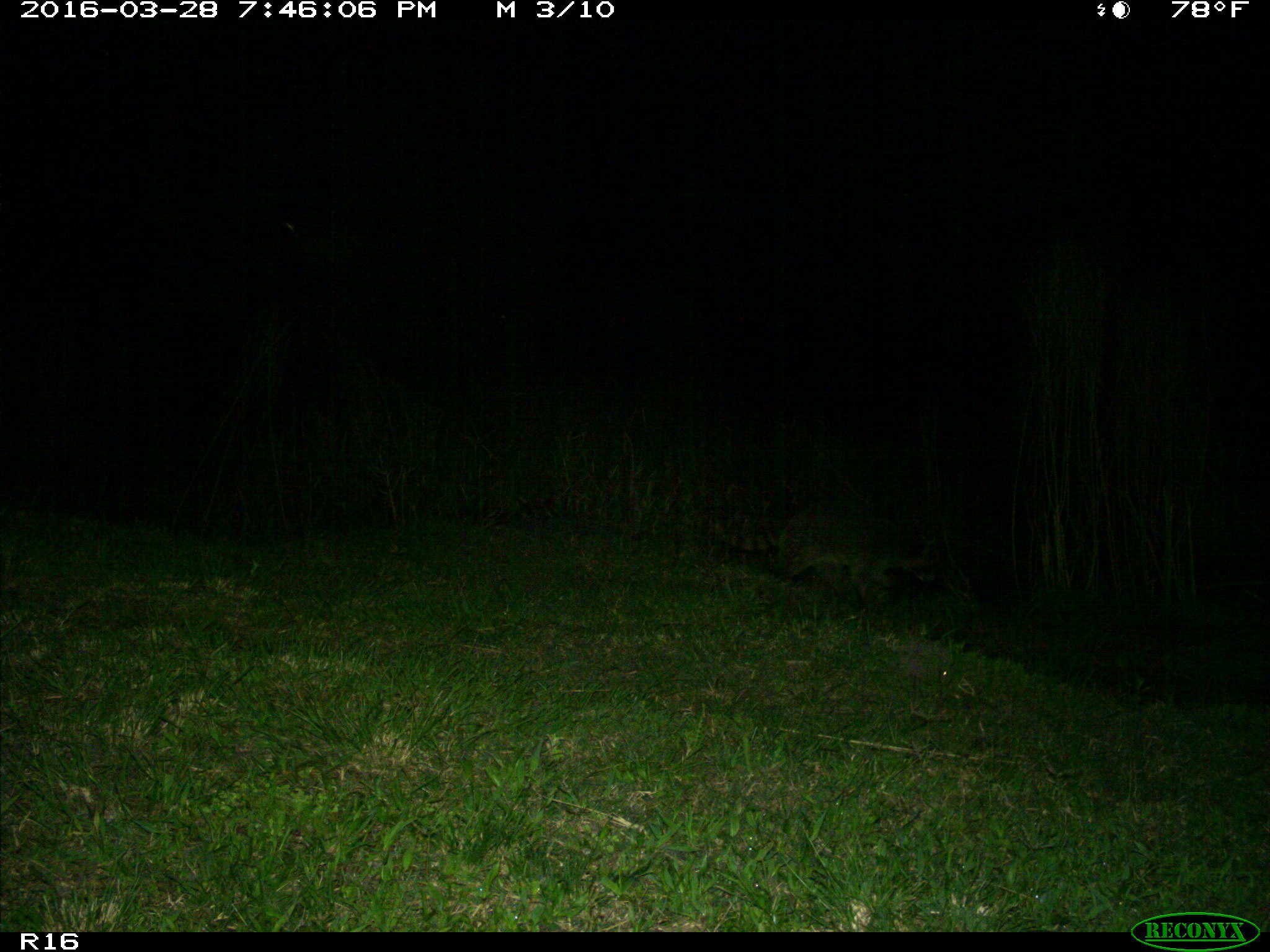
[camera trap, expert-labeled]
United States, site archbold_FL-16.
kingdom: Animalia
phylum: Chordata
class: Mammalia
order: Carnivora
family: Procyonidae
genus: Procyon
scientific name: Procyon lotor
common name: common raccoon